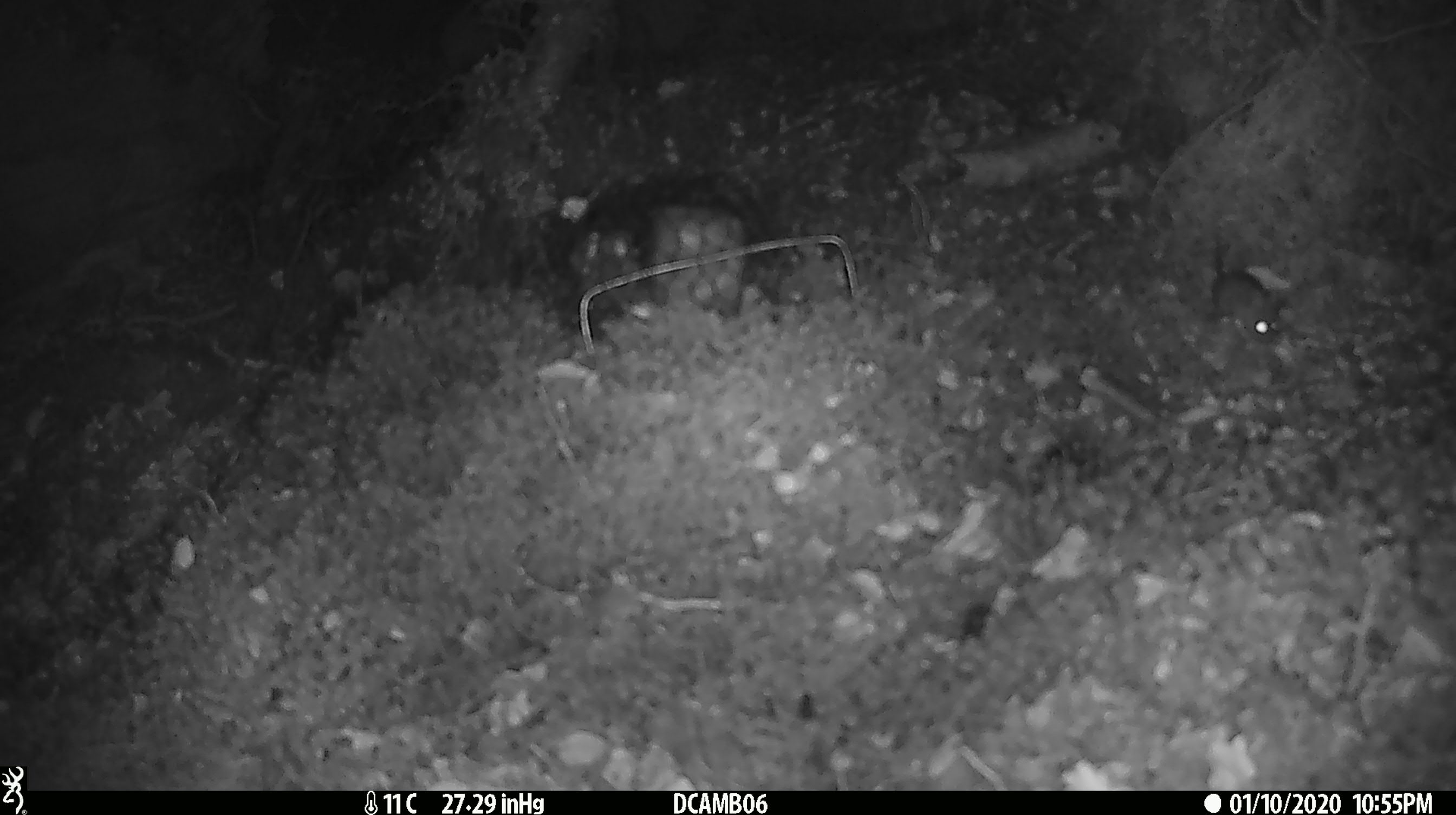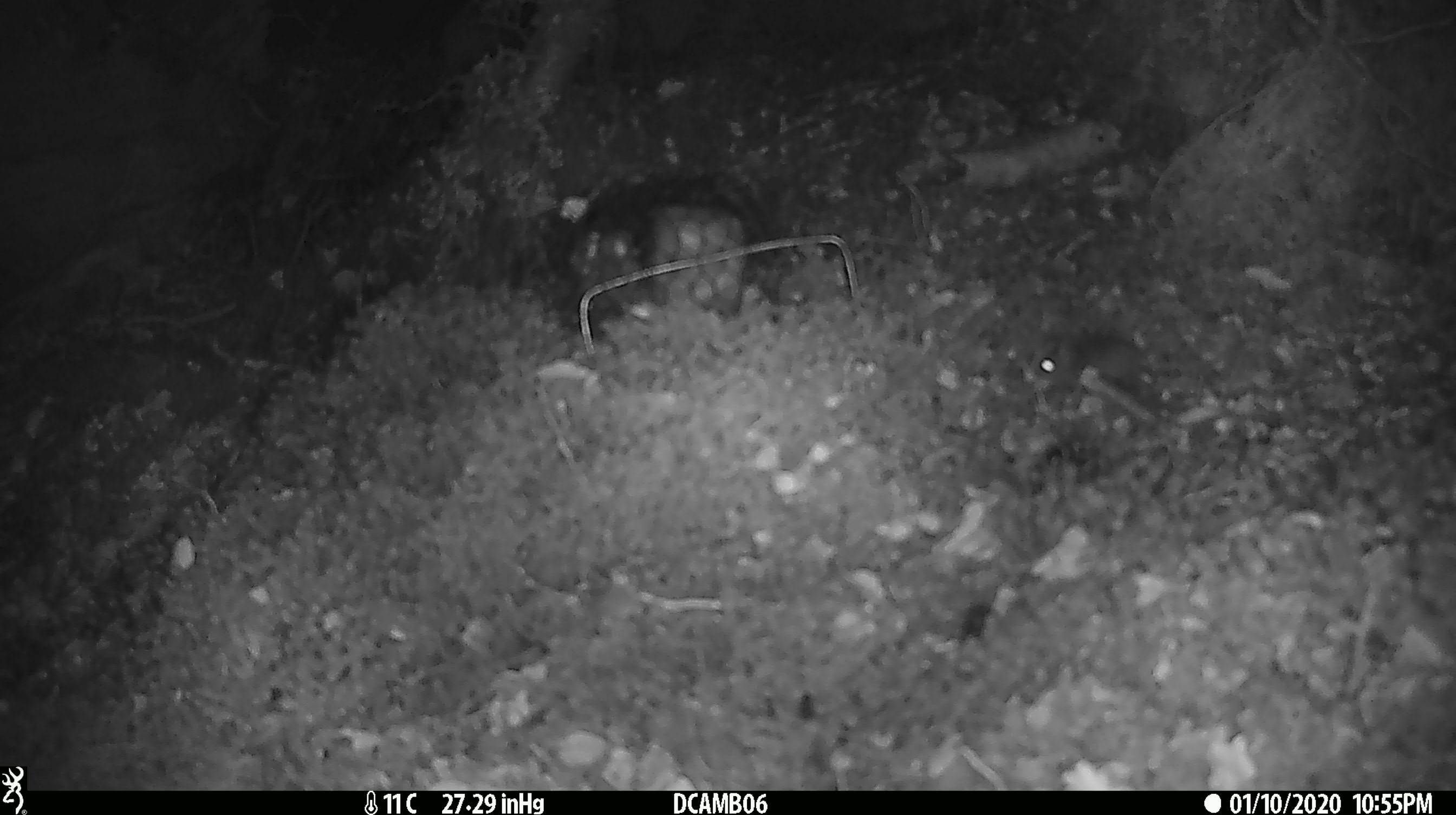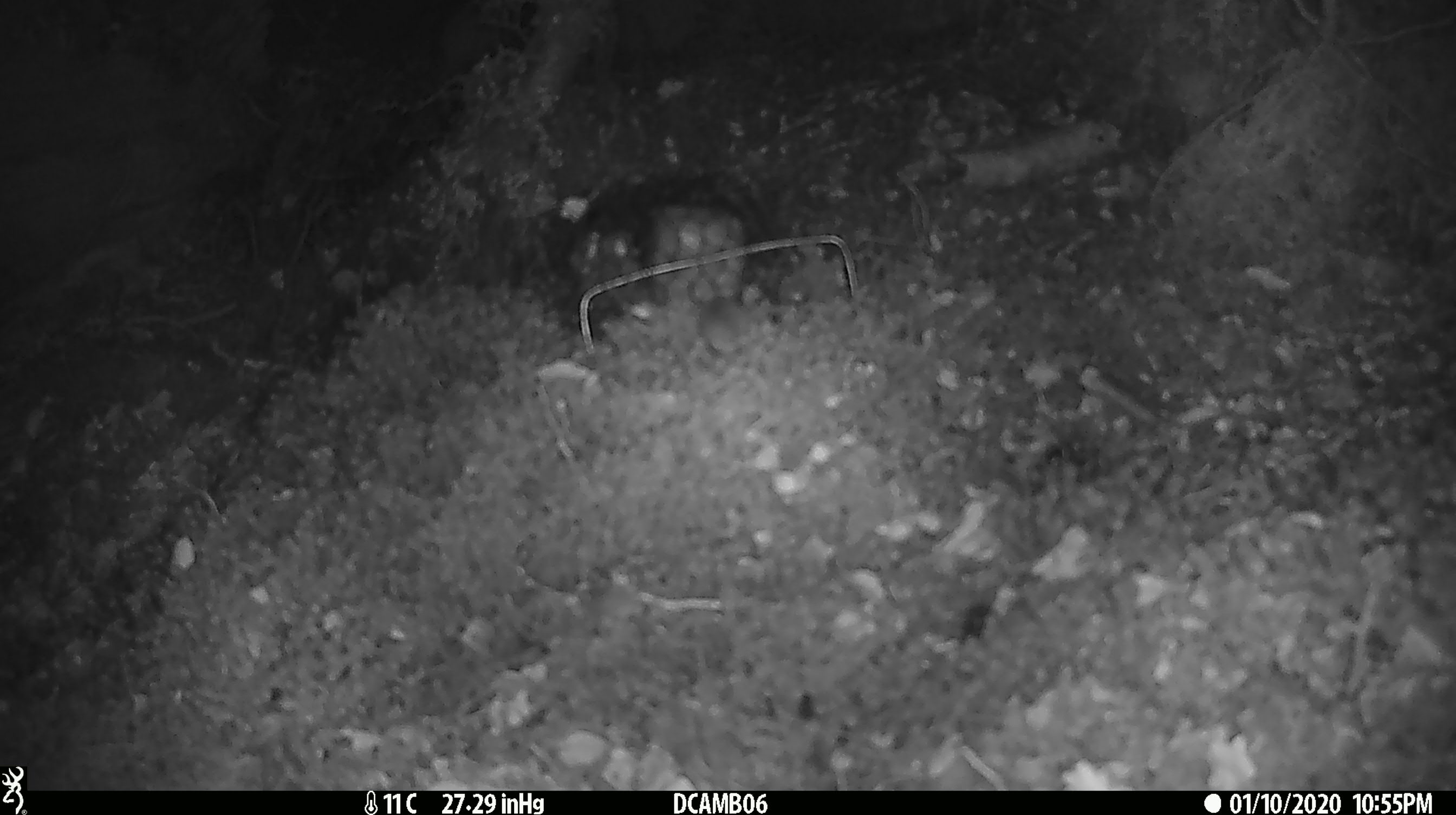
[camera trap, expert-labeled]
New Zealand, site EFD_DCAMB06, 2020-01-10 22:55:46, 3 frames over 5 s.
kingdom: Animalia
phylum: Chordata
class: Mammalia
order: Rodentia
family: Muridae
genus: Mus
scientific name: Mus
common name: mouse